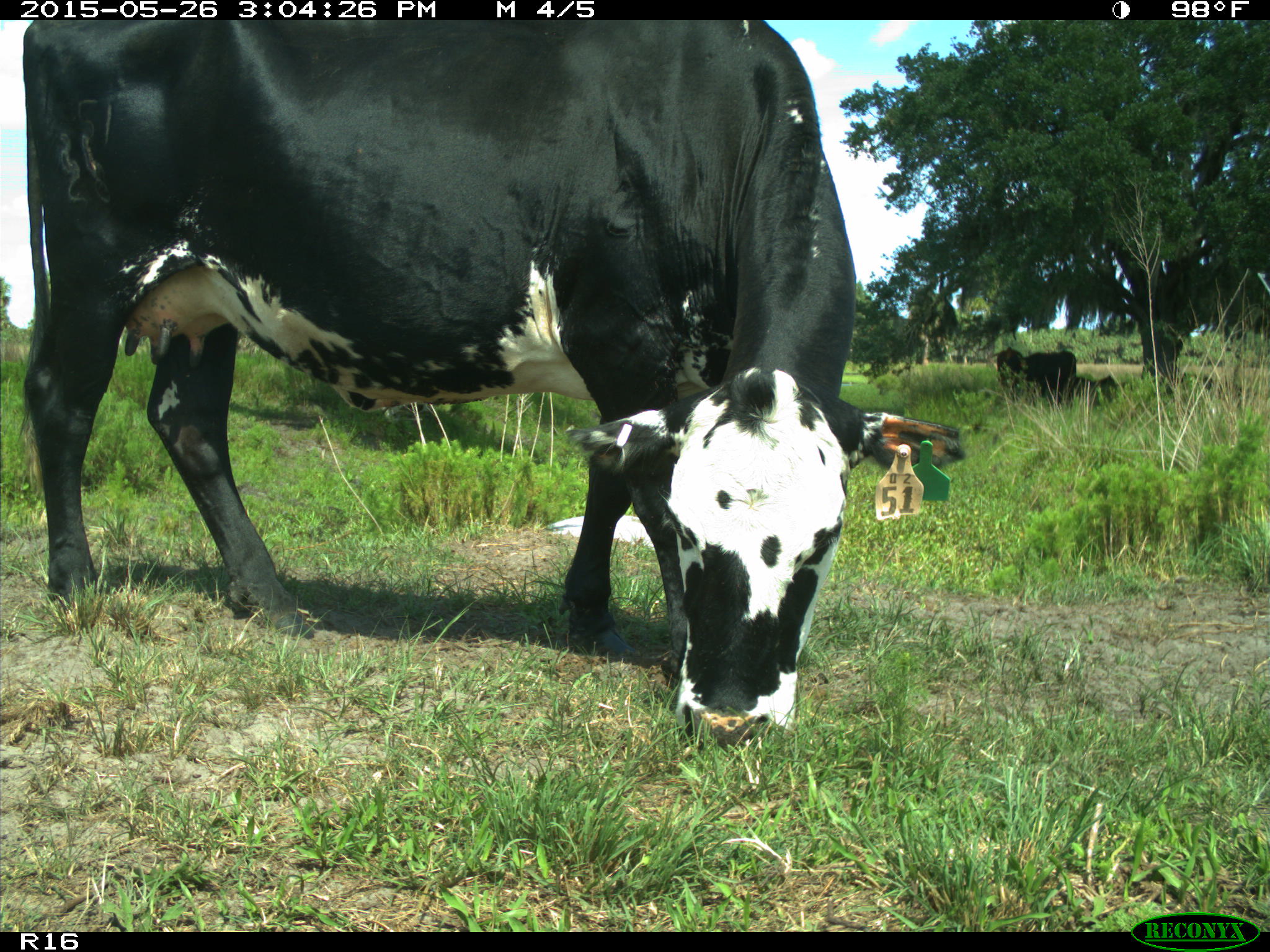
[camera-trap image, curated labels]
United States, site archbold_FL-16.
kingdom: Animalia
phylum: Chordata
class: Mammalia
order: Artiodactyla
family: Bovidae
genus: Bos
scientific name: Bos taurus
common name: domestic cow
Bos taurus (domestic cow).